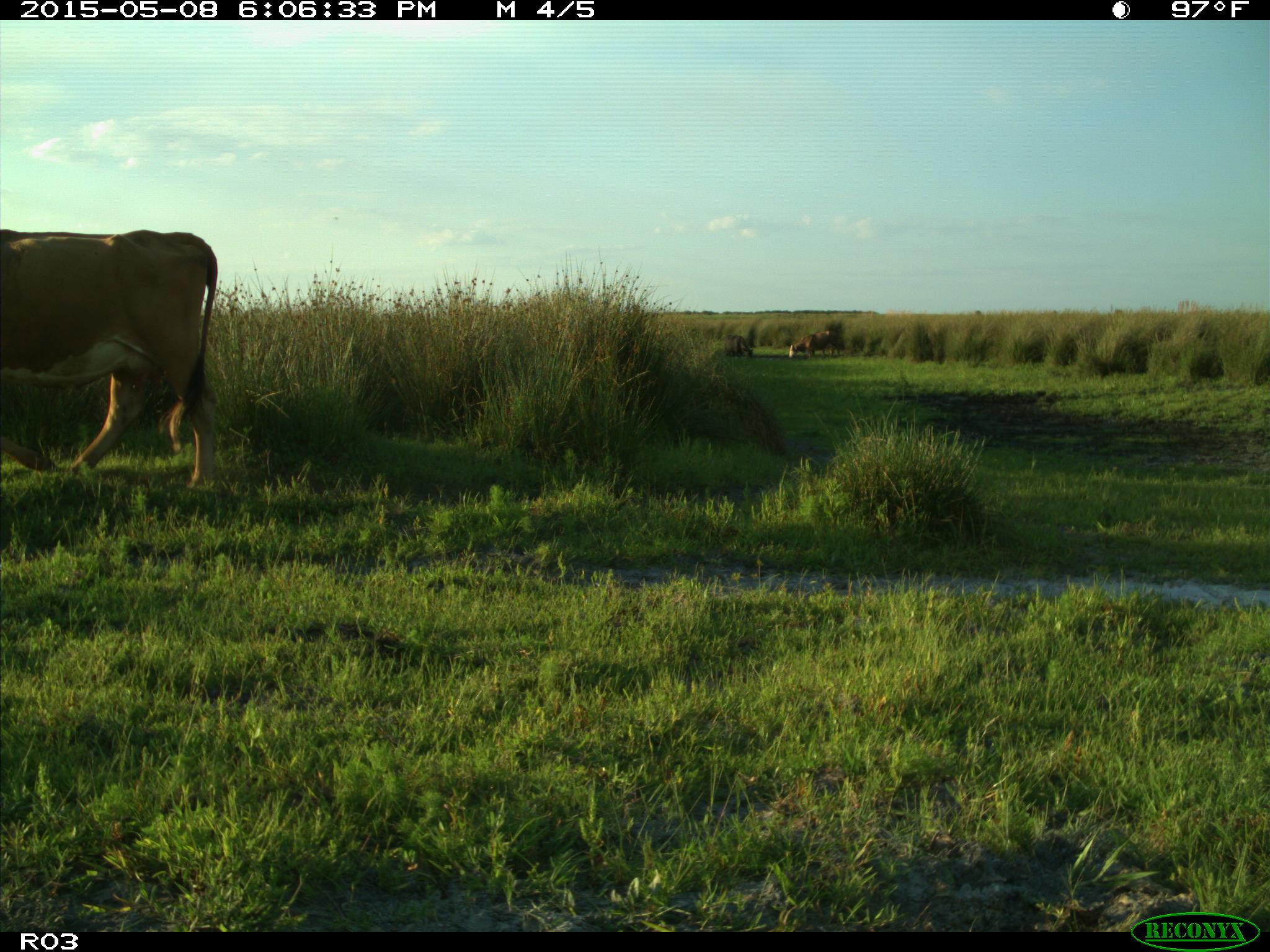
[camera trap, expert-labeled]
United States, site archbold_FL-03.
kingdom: Animalia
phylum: Chordata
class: Mammalia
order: Artiodactyla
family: Bovidae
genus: Bos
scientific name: Bos taurus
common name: domestic cow